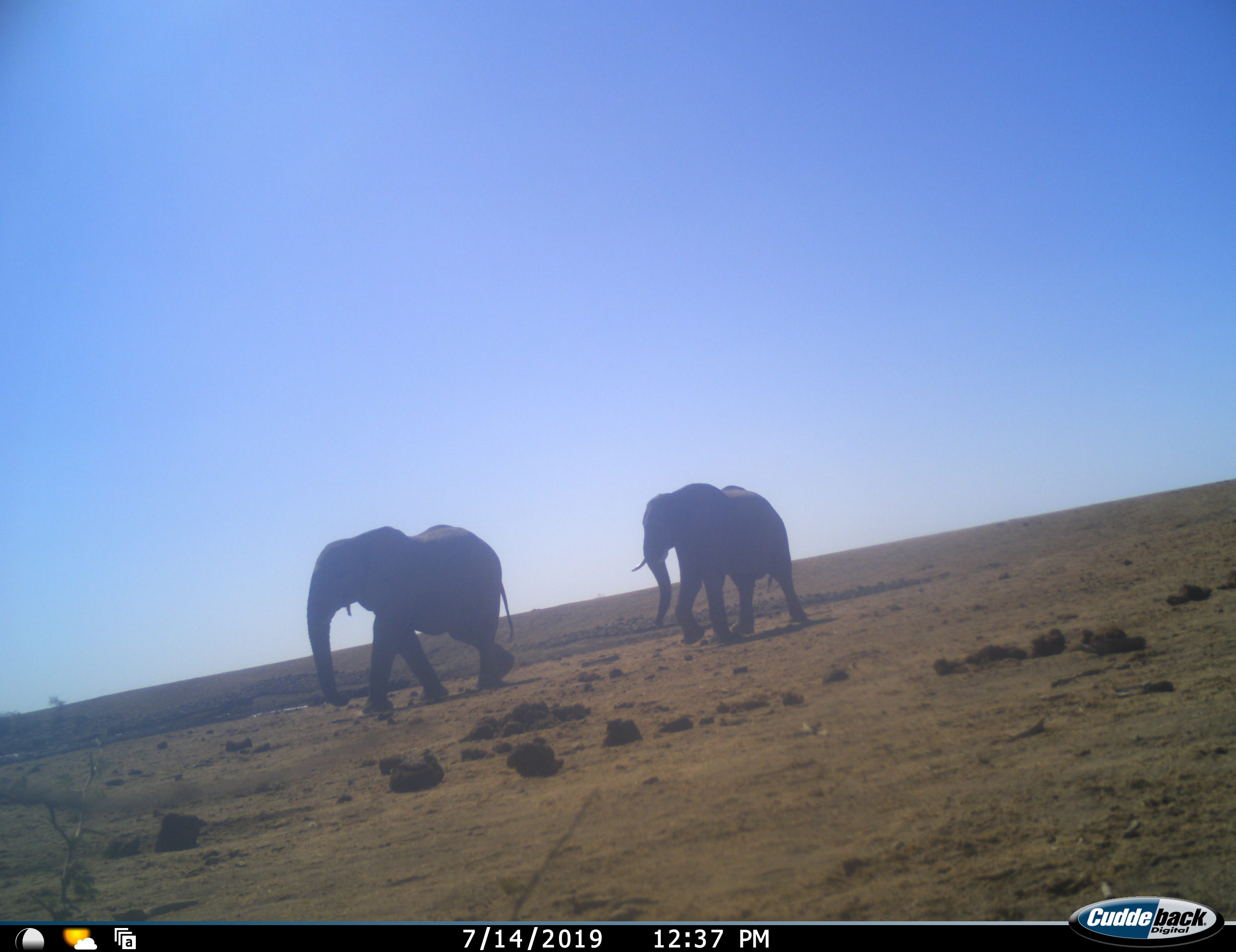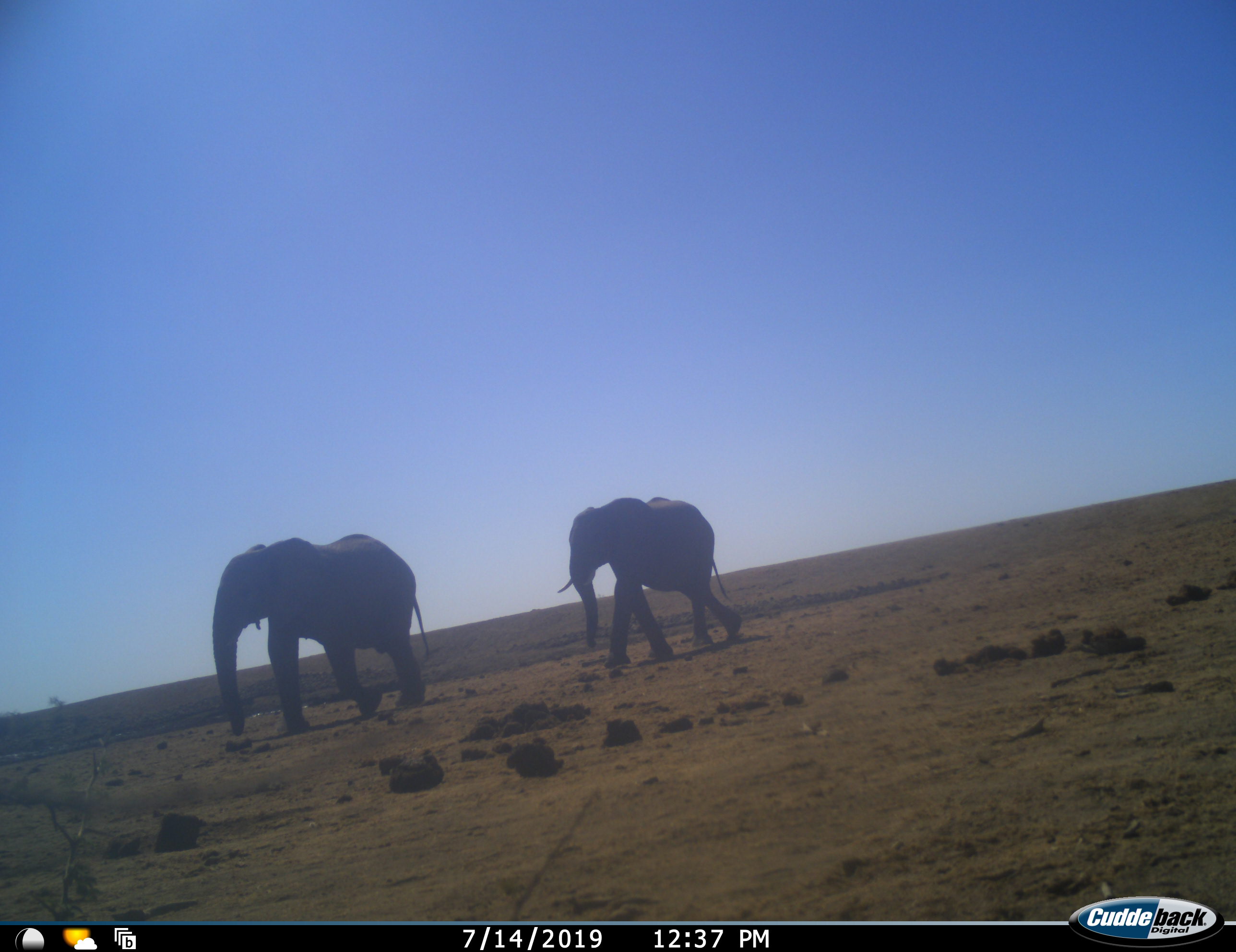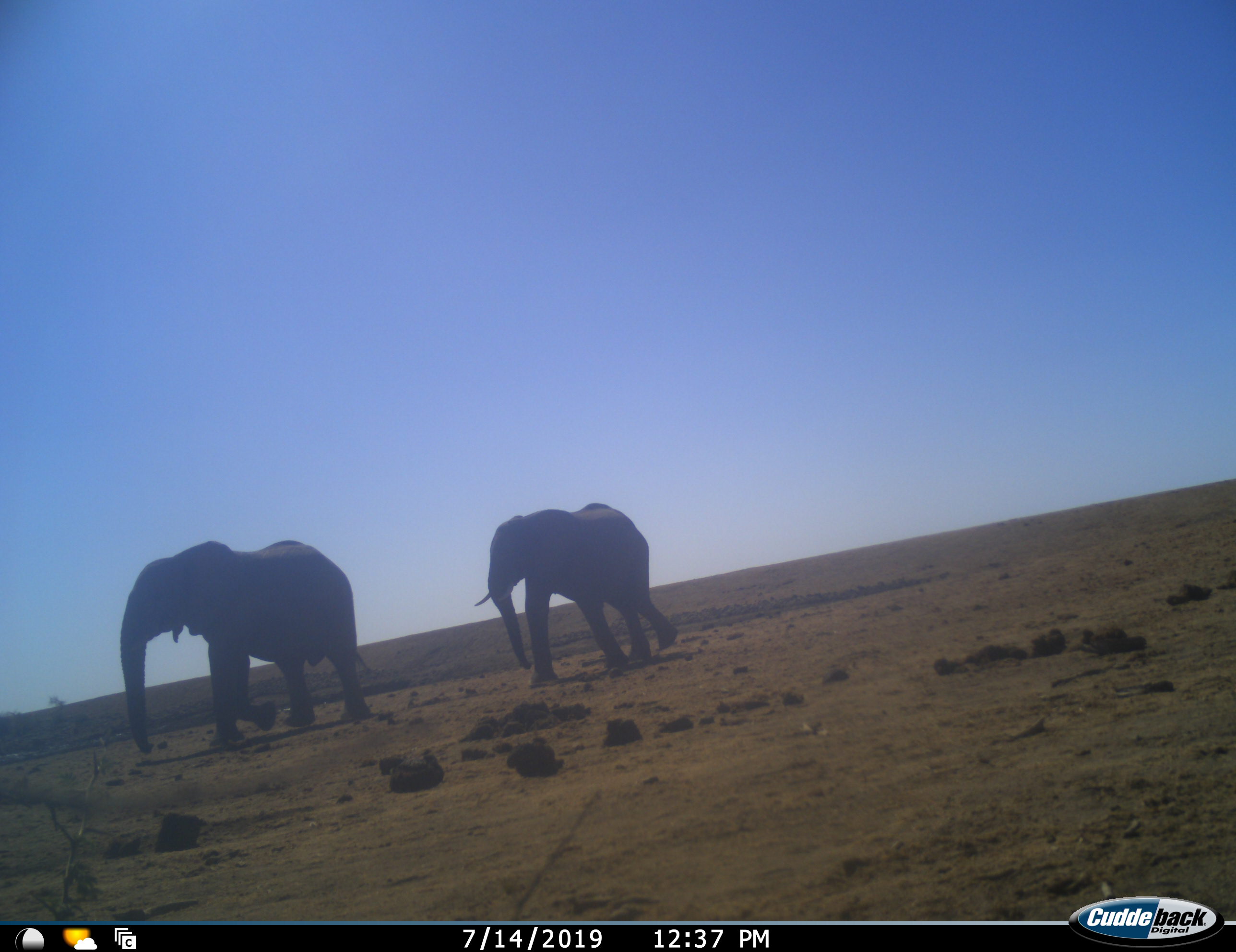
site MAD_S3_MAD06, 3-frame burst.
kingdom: Animalia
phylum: Chordata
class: Mammalia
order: Proboscidea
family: Elephantidae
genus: Loxodonta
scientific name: Loxodonta africana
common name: african bush elephant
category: elephant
Elephant (african bush elephant) (Loxodonta africana), count 2. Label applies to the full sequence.